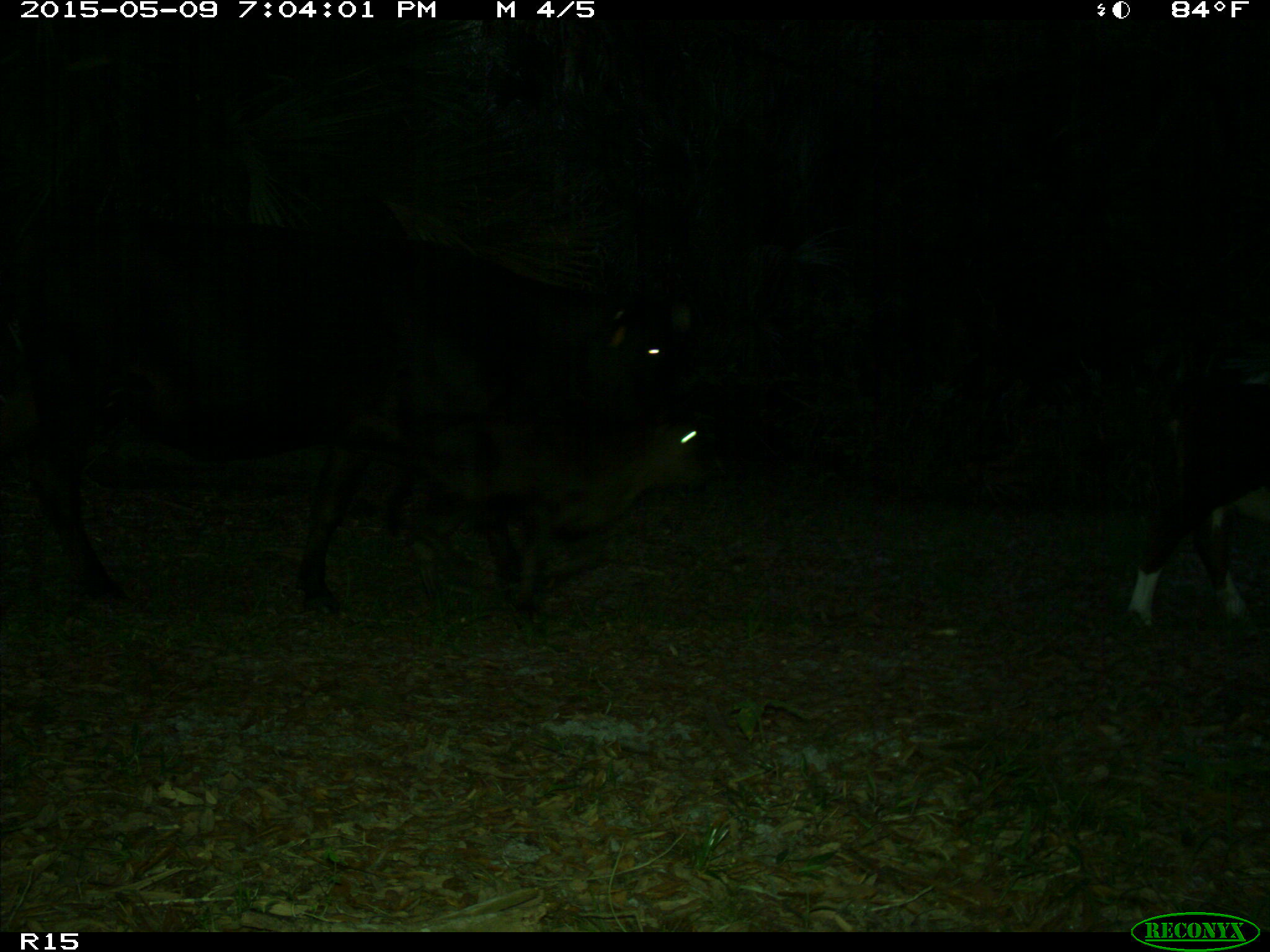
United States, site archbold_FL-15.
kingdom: Animalia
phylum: Chordata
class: Mammalia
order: Artiodactyla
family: Bovidae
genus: Bos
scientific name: Bos taurus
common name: domestic cow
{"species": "Bos taurus (domestic cow)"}